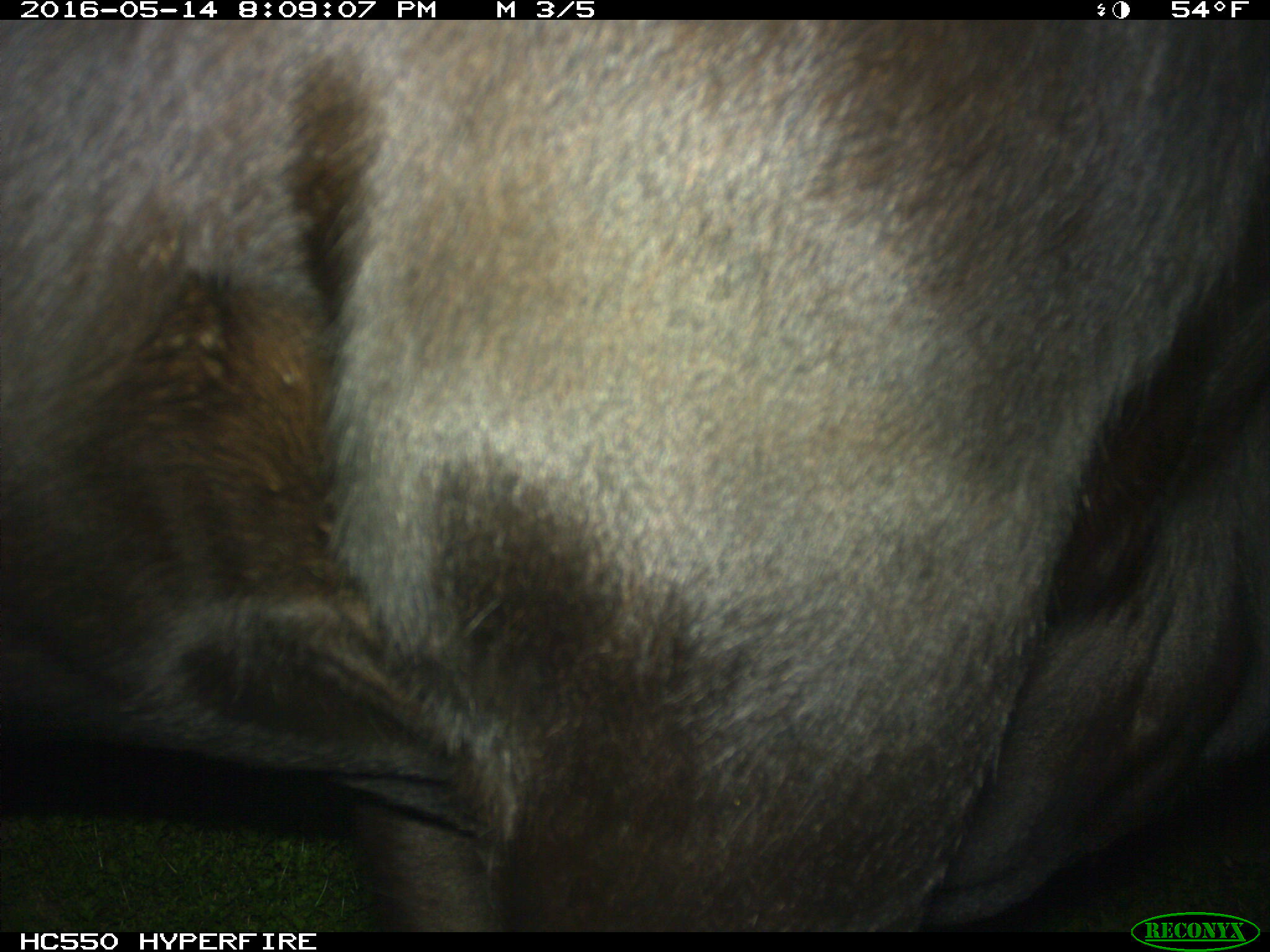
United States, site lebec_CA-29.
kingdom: Animalia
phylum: Chordata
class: Mammalia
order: Artiodactyla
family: Bovidae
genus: Bos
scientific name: Bos taurus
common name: domestic cow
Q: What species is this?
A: Bos taurus (domestic cow).